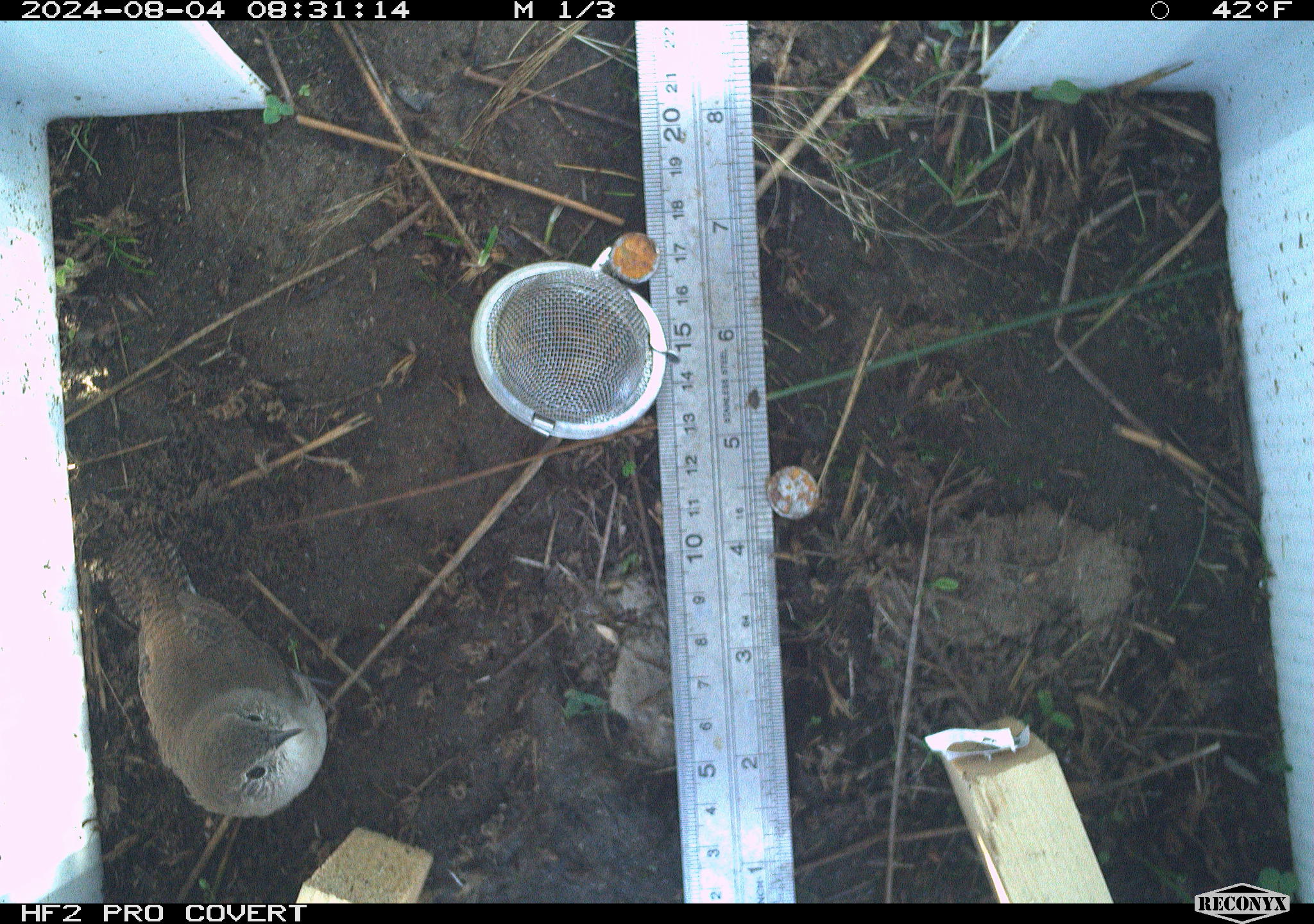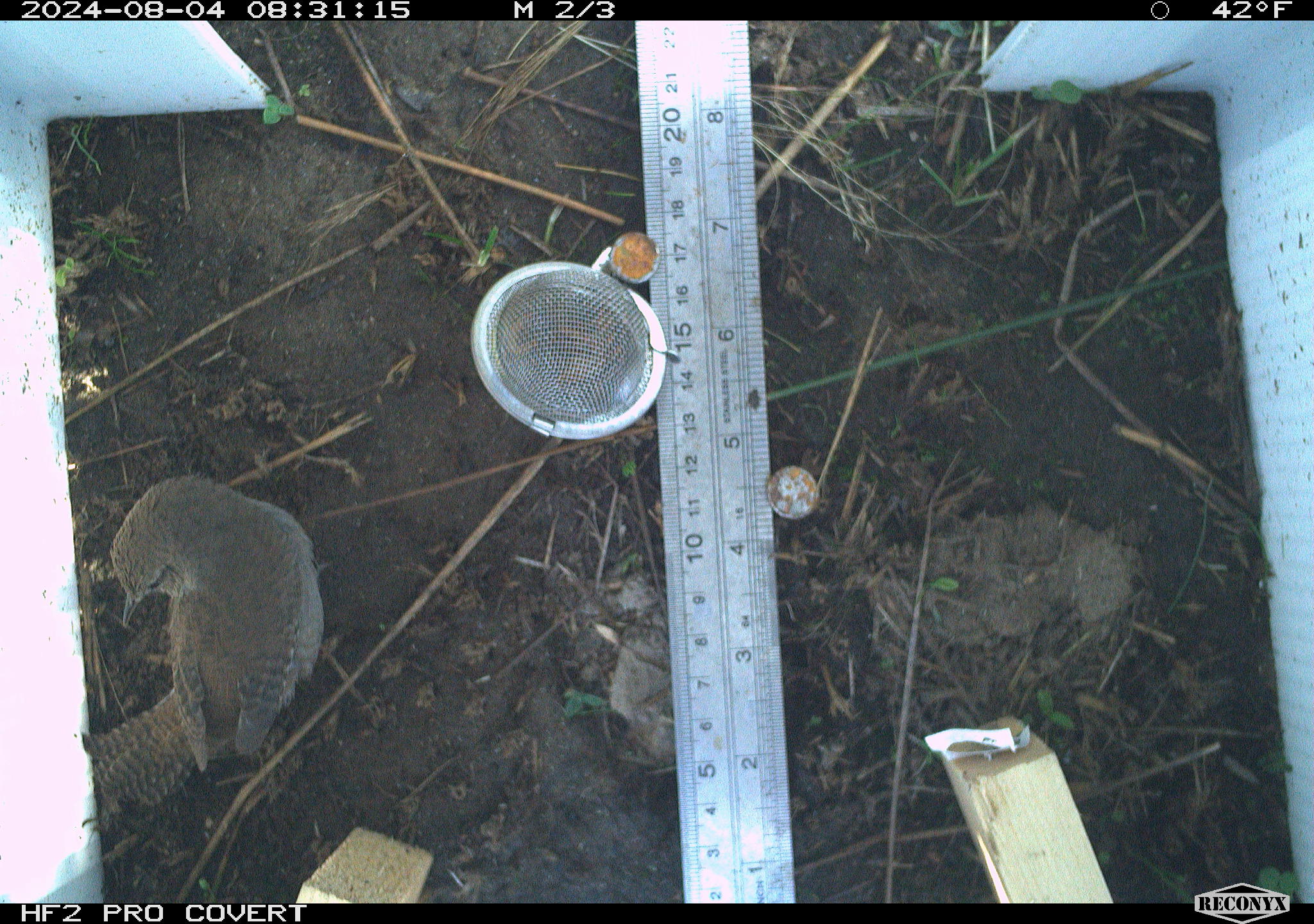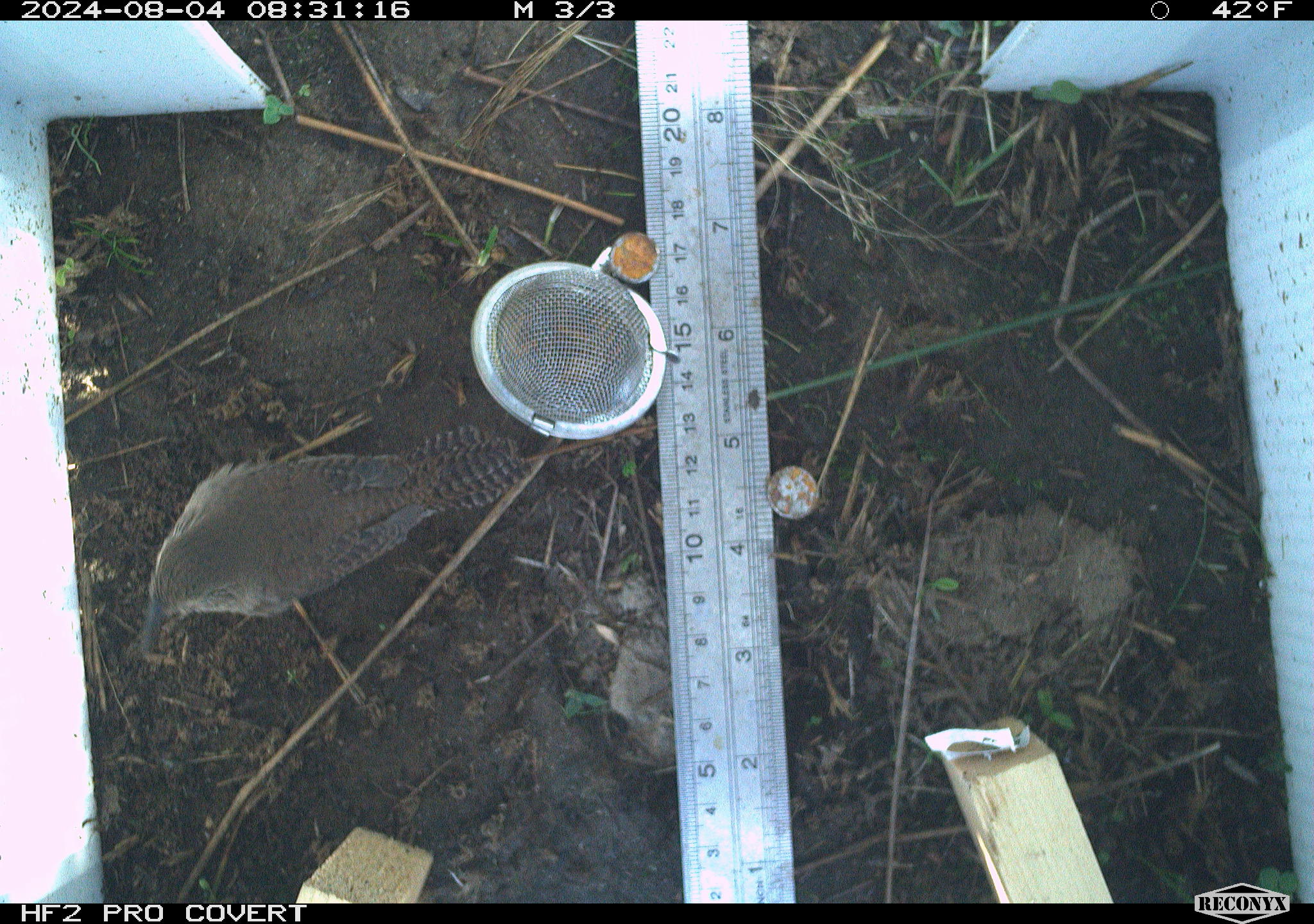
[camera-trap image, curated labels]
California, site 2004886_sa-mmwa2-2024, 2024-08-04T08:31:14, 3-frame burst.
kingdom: Animalia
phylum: Chordata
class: Aves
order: Passeriformes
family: Troglodytidae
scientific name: Troglodytidae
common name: wren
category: troglodytidae family